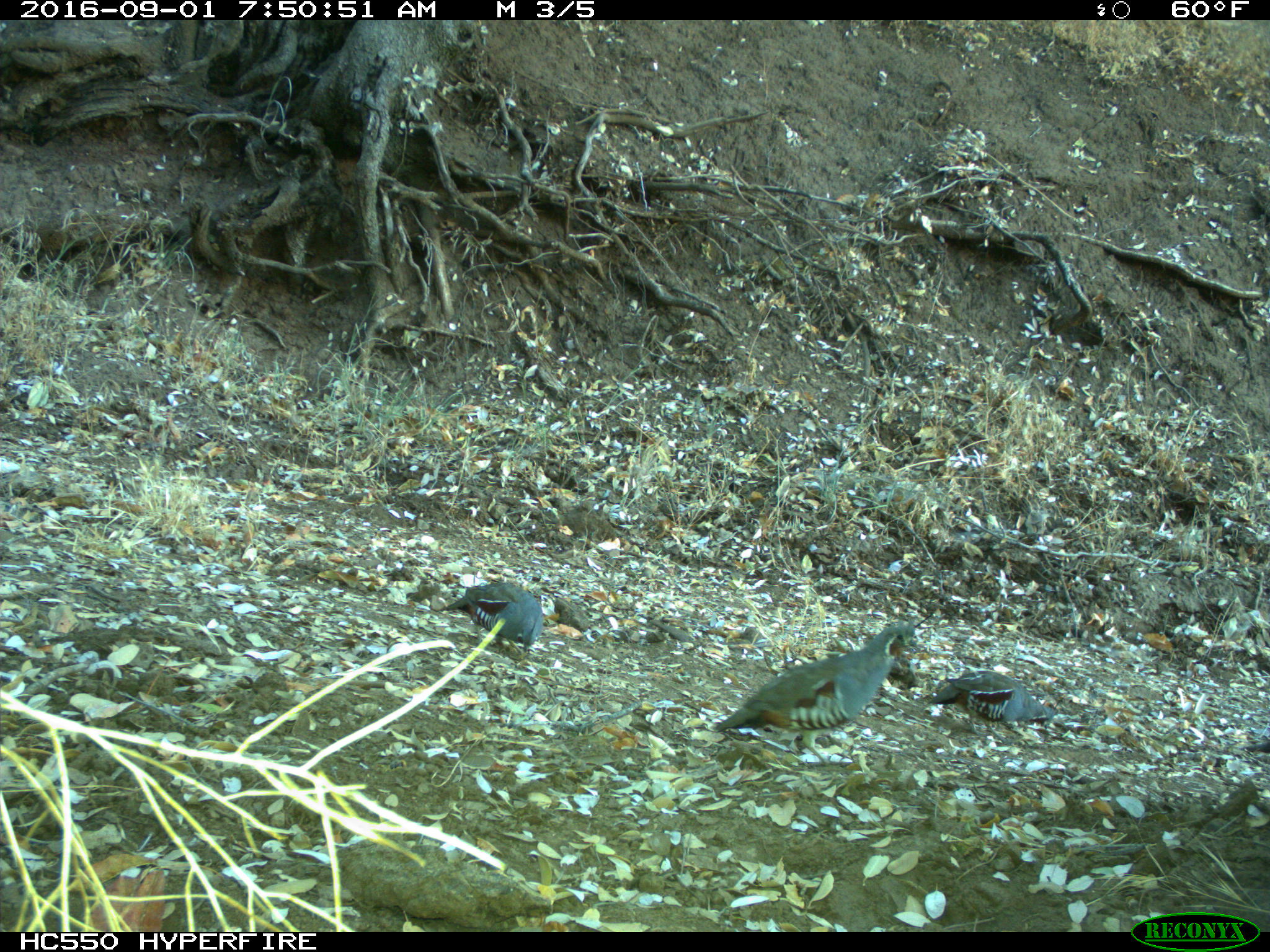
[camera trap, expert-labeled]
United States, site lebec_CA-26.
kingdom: Animalia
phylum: Chordata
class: Aves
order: Galliformes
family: Odontophoridae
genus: Callipepla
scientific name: Callipepla californica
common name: california quail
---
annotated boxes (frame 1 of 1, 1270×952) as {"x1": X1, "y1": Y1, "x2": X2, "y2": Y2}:
animal: {"x1": 712, "y1": 617, "x2": 915, "y2": 766}; {"x1": 440, "y1": 582, "x2": 546, "y2": 656}; {"x1": 928, "y1": 671, "x2": 1055, "y2": 728}